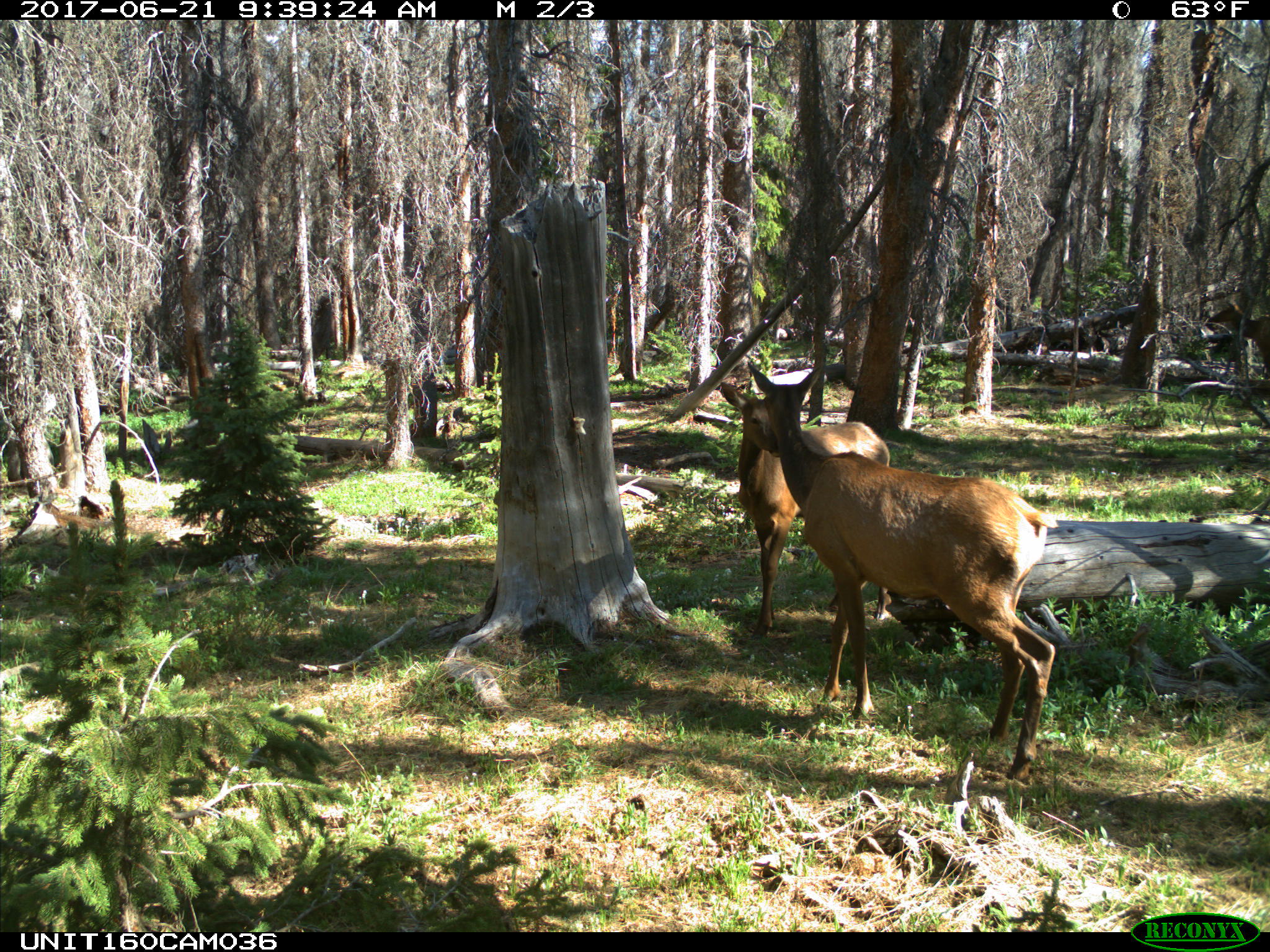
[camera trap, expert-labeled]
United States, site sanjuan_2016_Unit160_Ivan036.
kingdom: Animalia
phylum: Chordata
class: Mammalia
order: Artiodactyla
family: Cervidae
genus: Cervus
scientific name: Cervus elaphus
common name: red deer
Cervus elaphus (red deer).